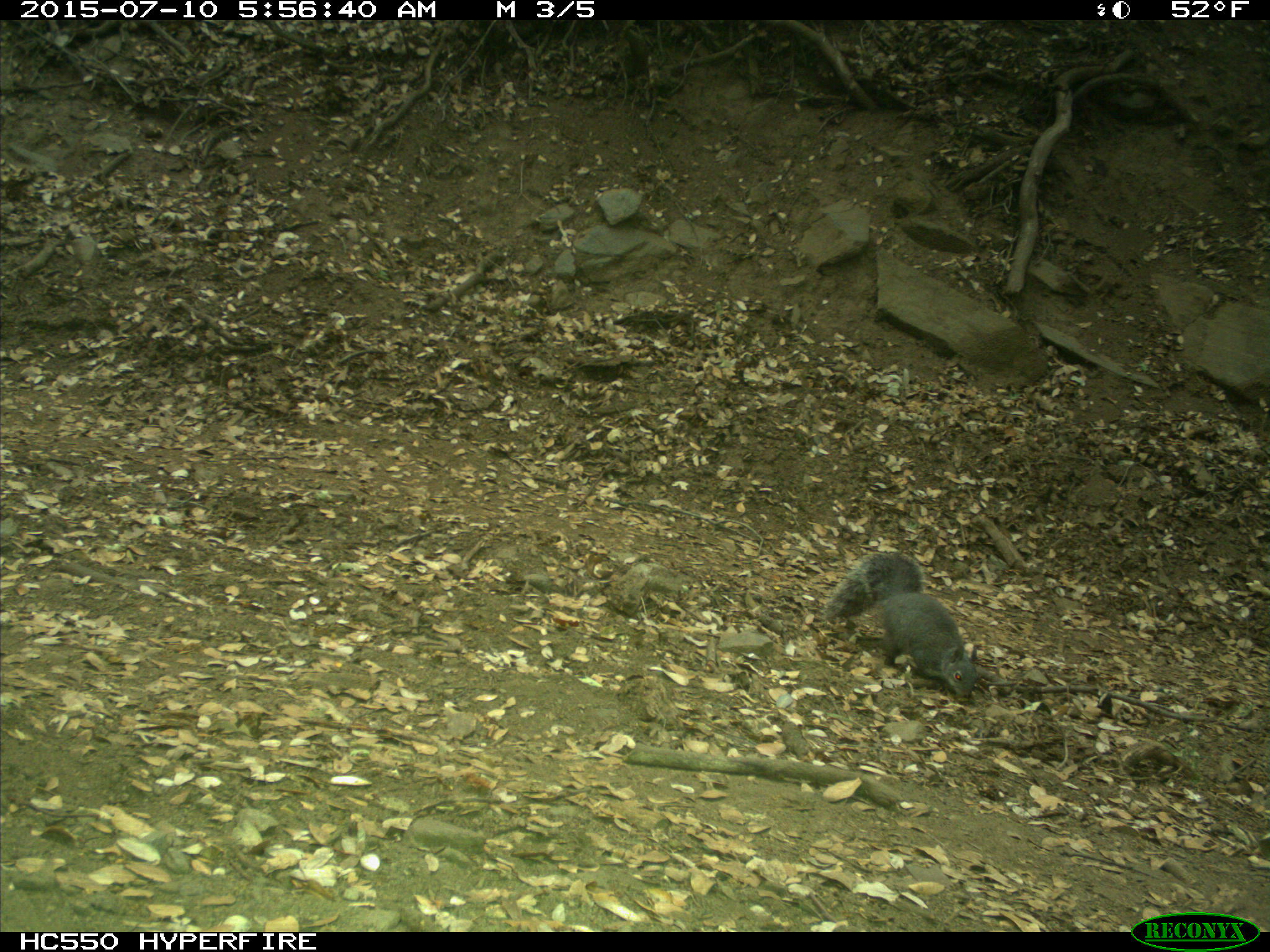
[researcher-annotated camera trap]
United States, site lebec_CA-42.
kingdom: Animalia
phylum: Chordata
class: Mammalia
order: Rodentia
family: Sciuridae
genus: Sciurus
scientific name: Sciurus carolinensis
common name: eastern gray squirrel